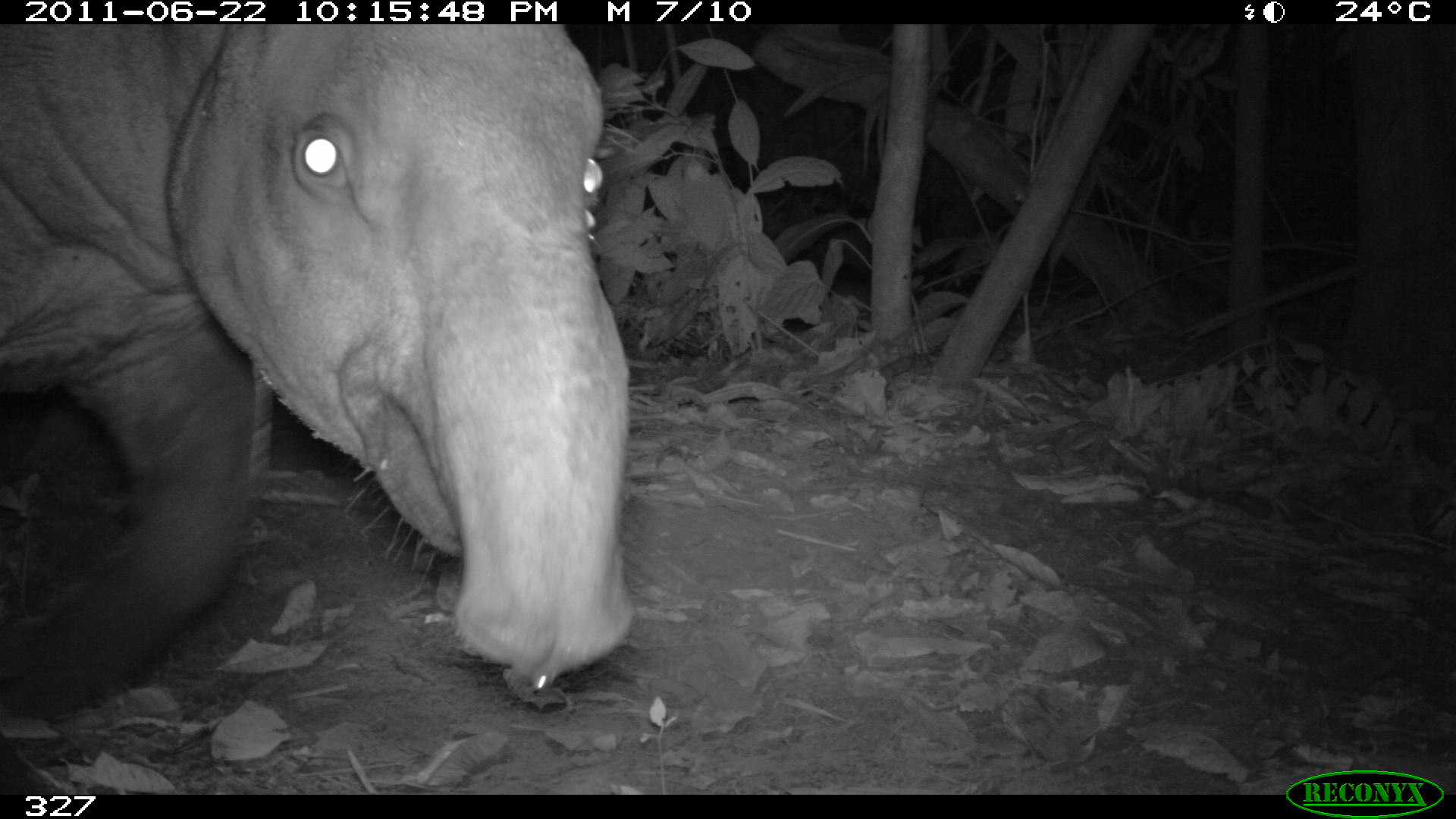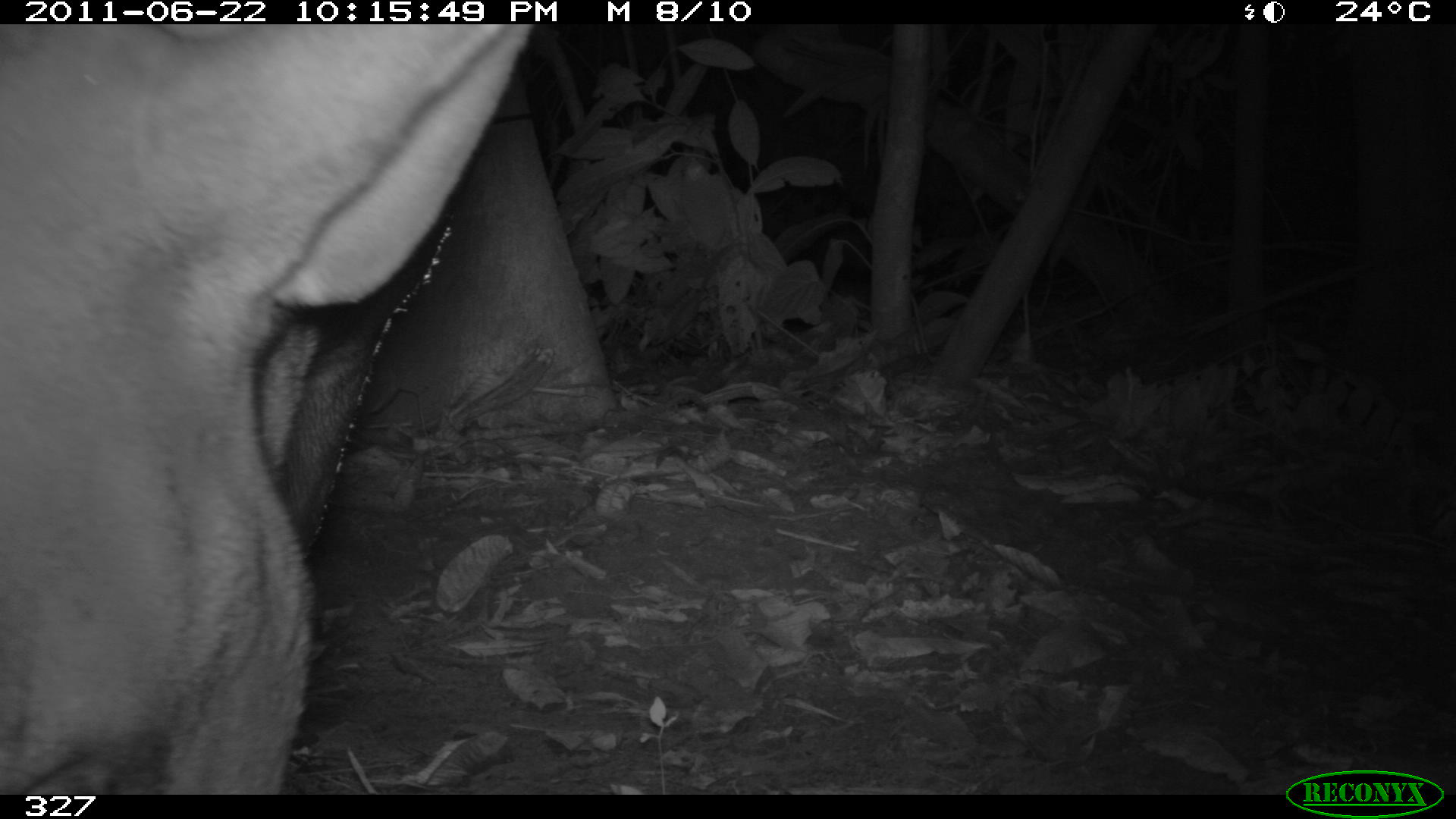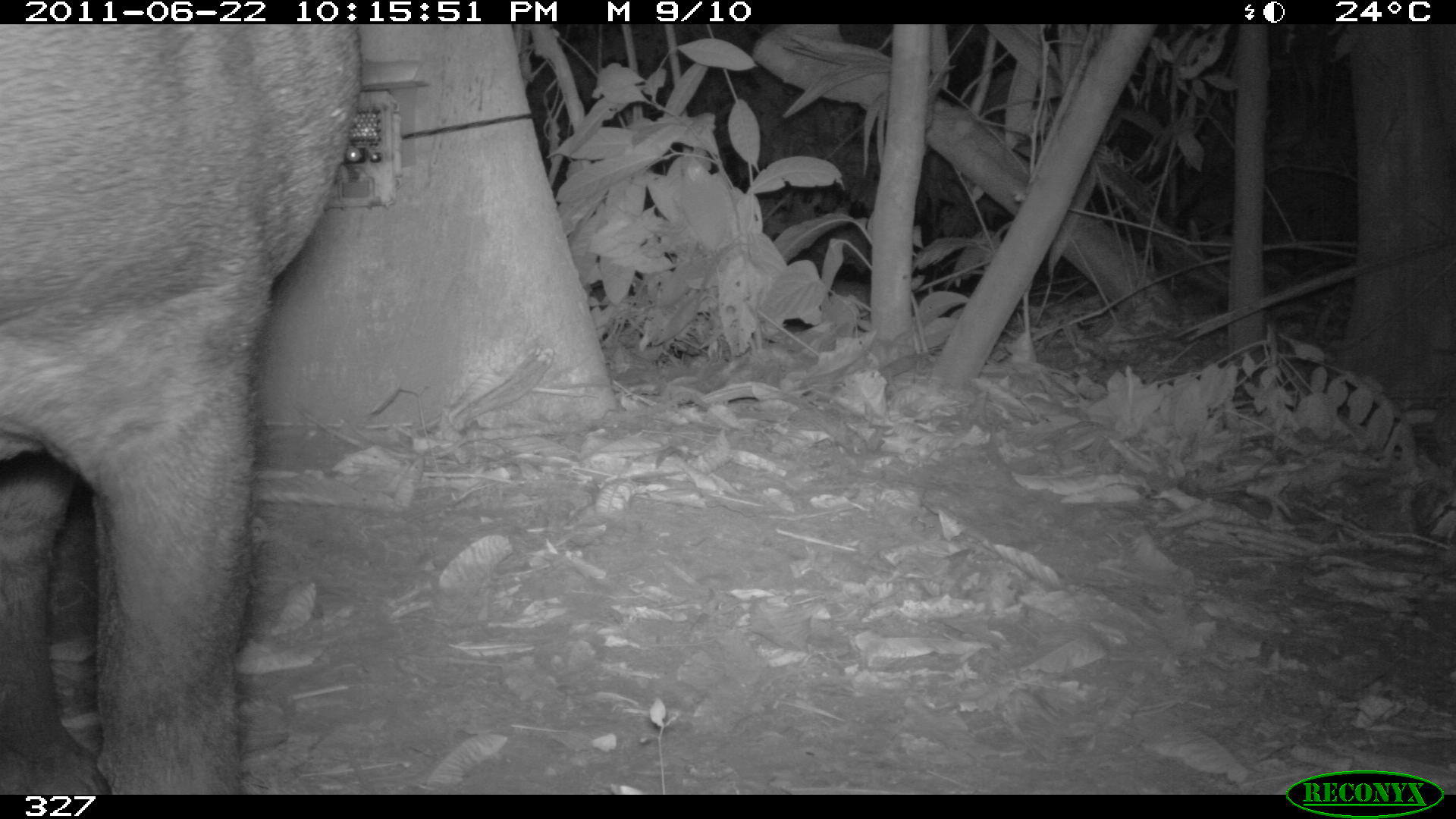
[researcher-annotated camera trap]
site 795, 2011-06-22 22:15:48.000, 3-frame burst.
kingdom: Animalia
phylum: Chordata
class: Mammalia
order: Perissodactyla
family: Tapiridae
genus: Tapirus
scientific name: Tapirus terrestris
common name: south american tapir